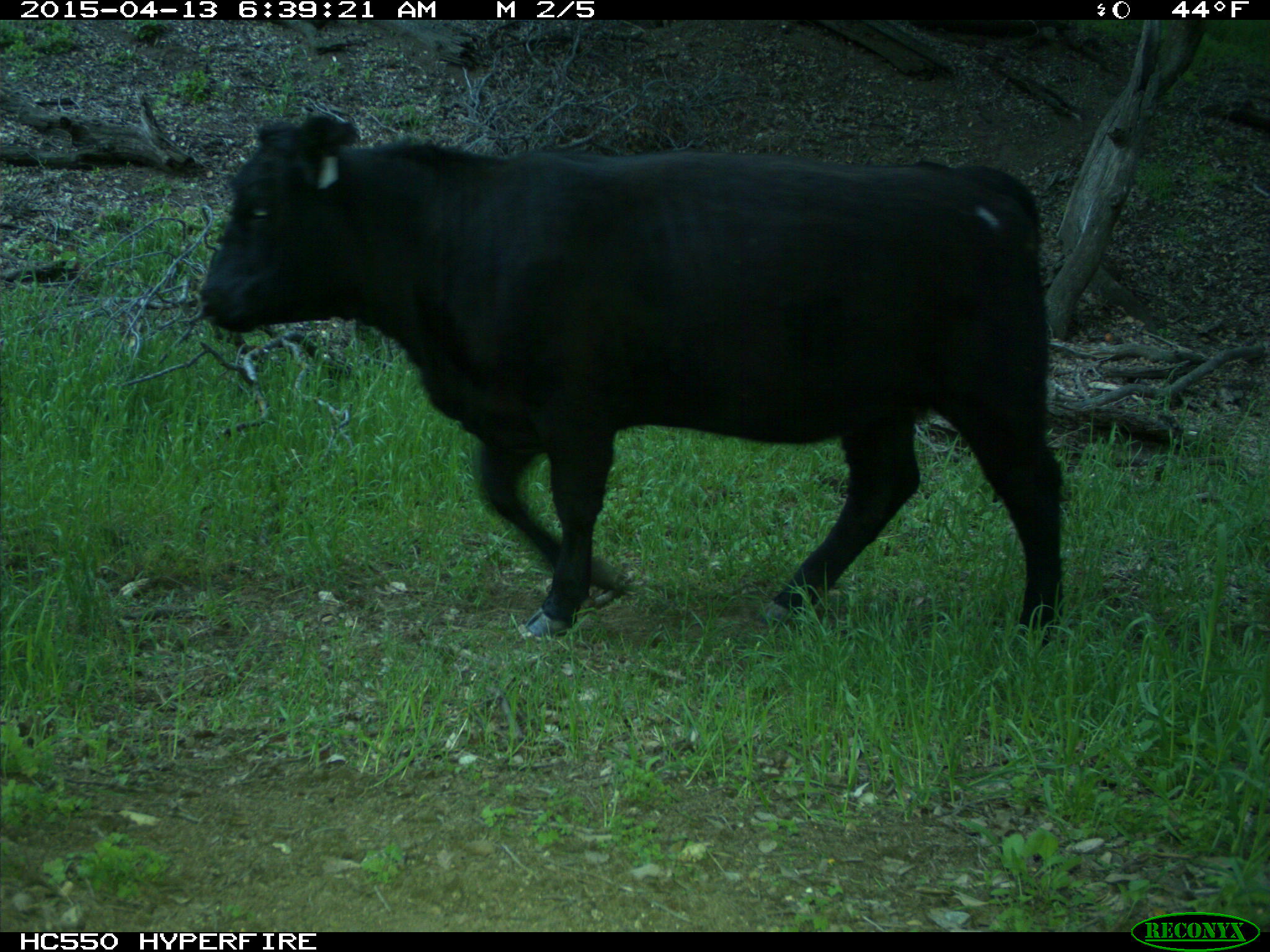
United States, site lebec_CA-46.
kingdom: Animalia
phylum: Chordata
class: Mammalia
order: Artiodactyla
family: Bovidae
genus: Bos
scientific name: Bos taurus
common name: domestic cow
Bos taurus (domestic cow).